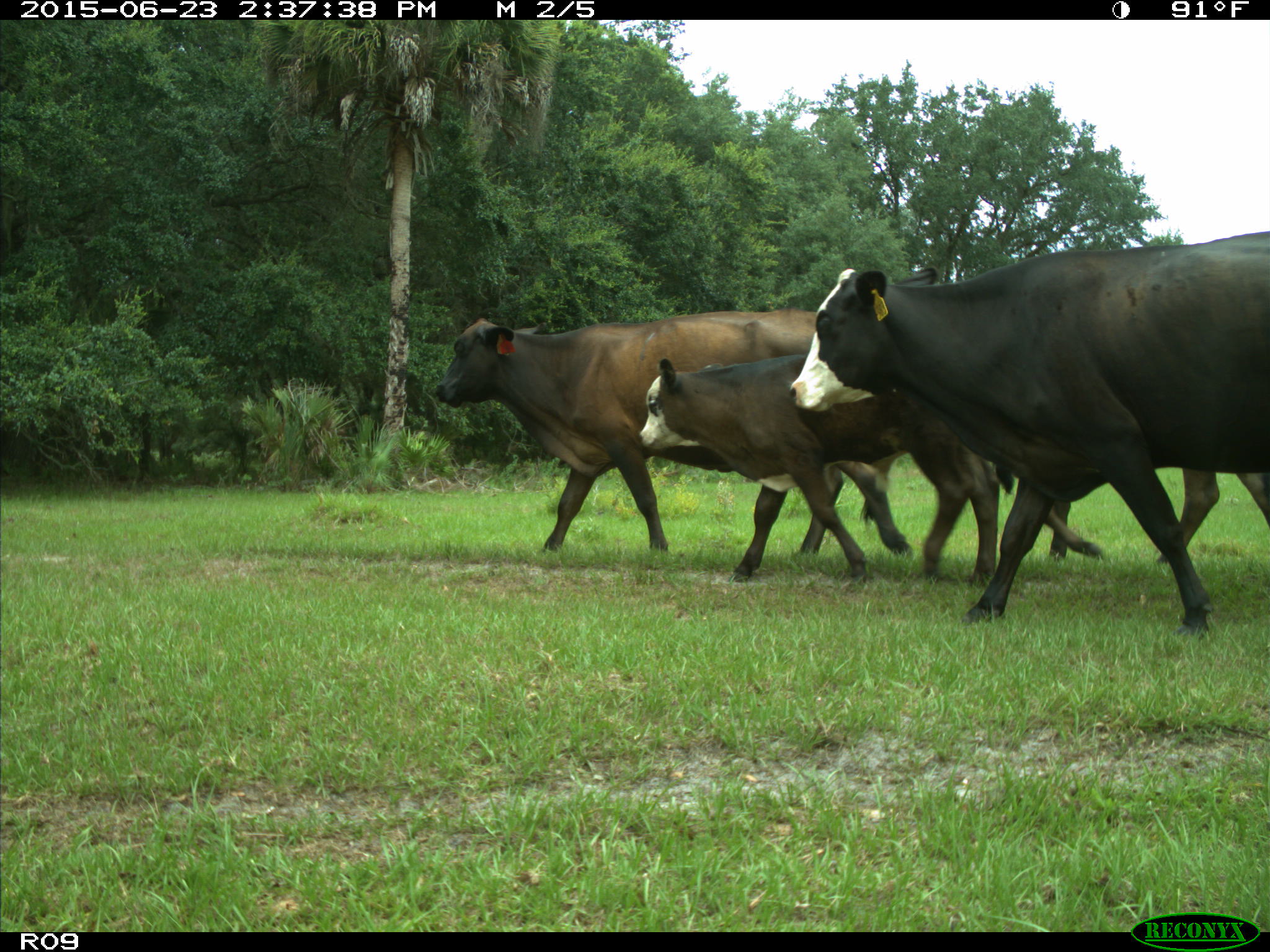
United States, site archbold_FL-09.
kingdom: Animalia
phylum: Chordata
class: Mammalia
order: Artiodactyla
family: Bovidae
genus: Bos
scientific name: Bos taurus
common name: domestic cow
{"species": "Bos taurus (domestic cow)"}